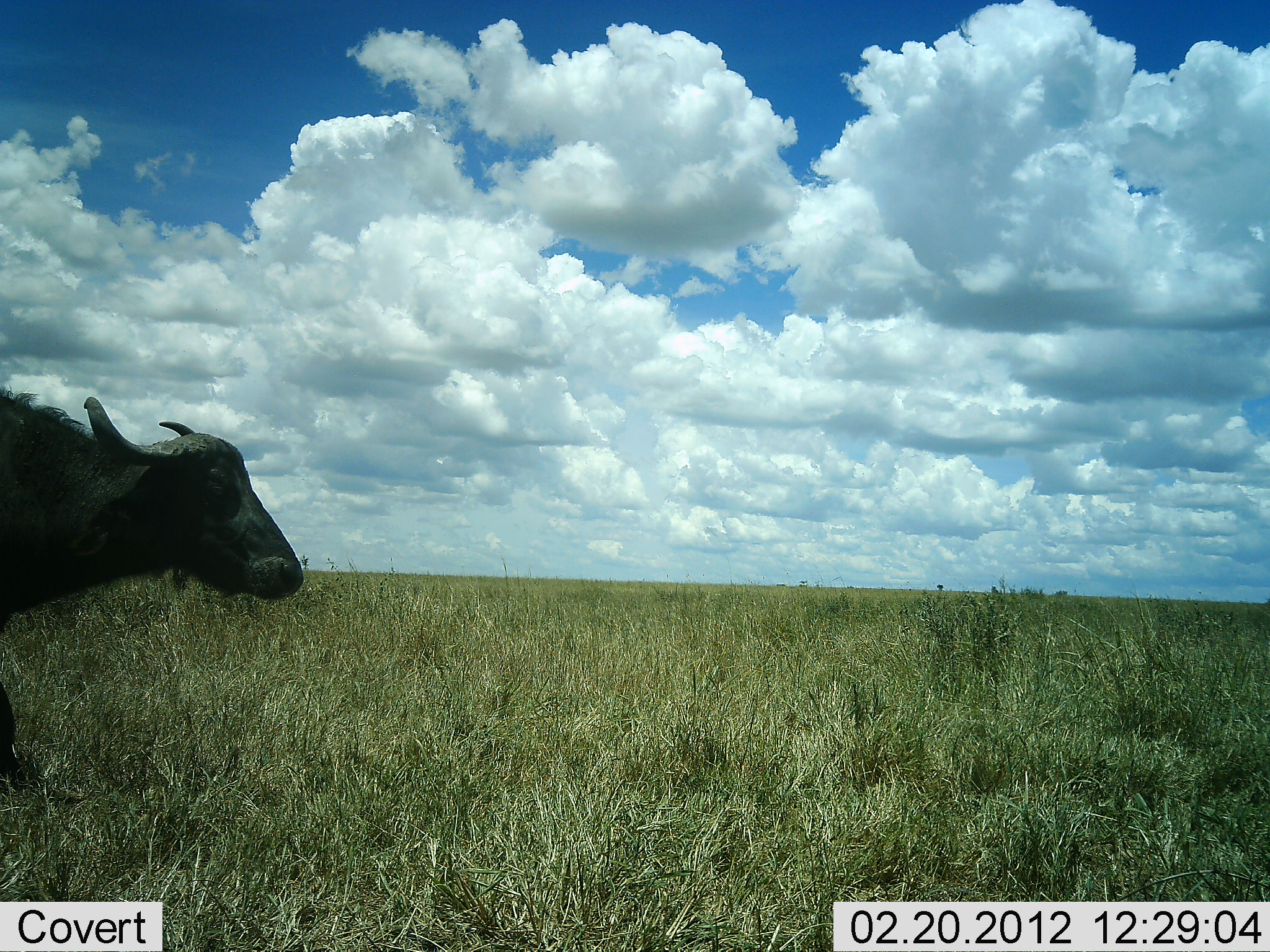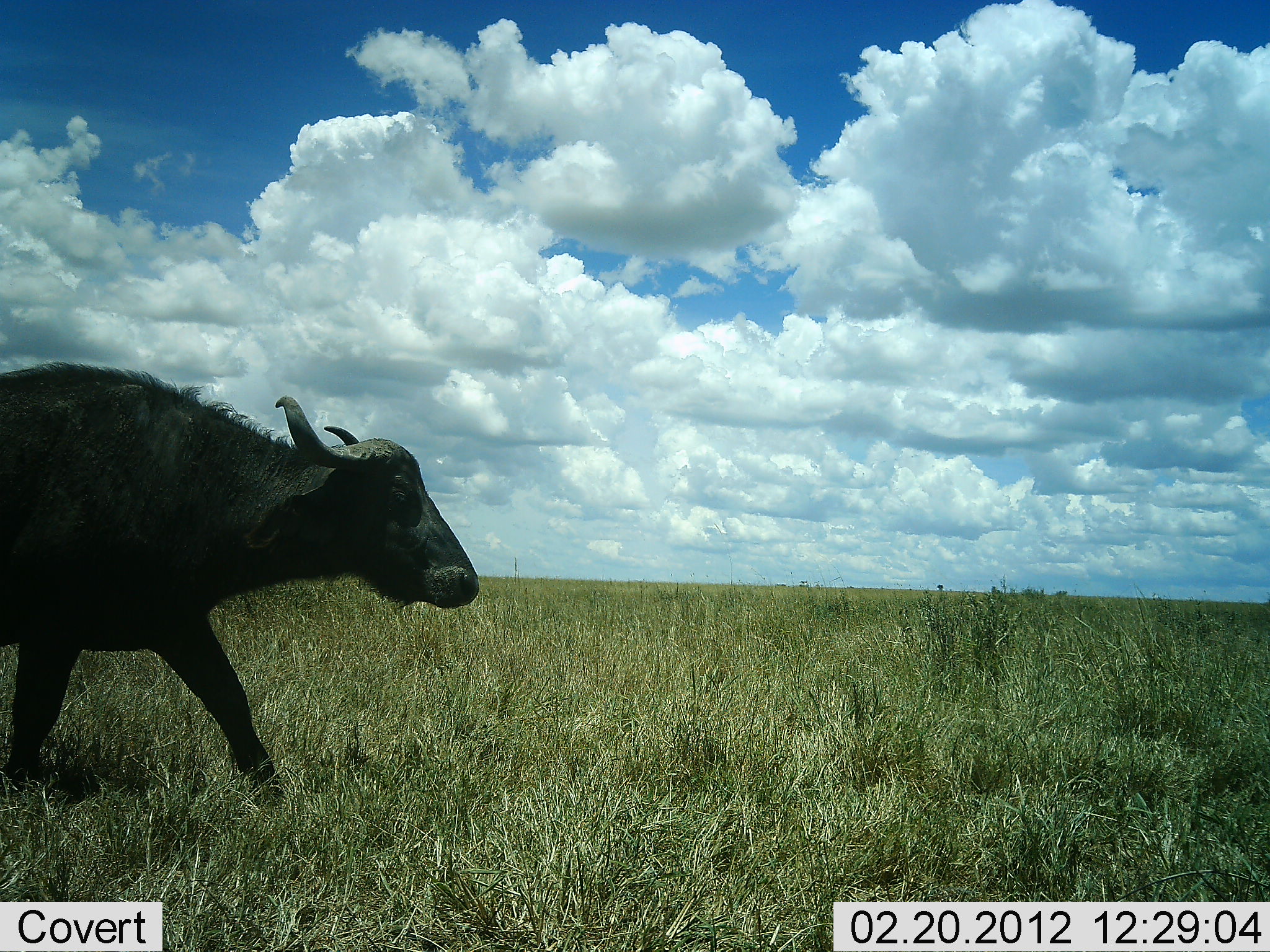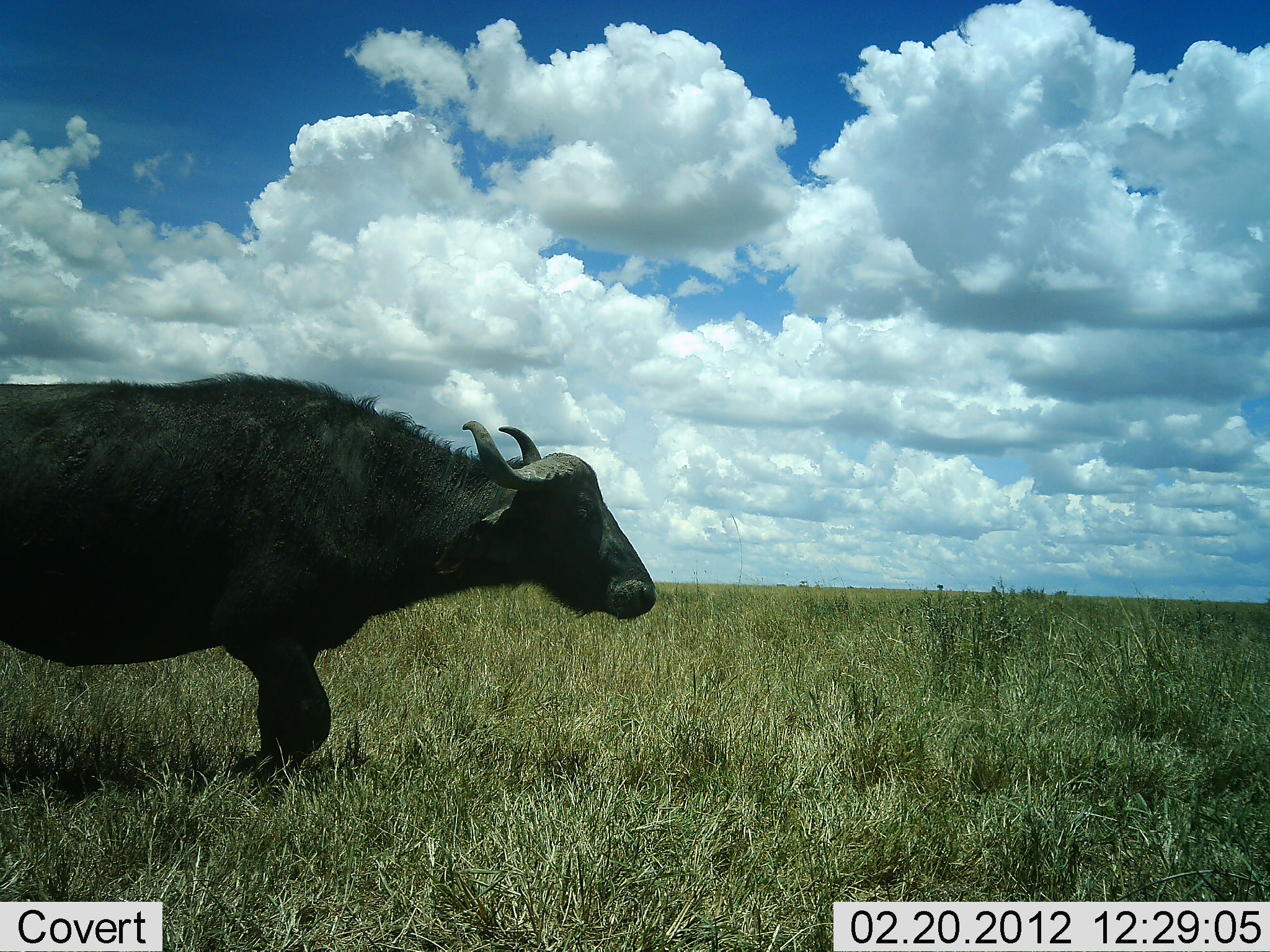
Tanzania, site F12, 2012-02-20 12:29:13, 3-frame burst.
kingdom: Animalia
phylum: Chordata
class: Mammalia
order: Artiodactyla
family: Bovidae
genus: Syncerus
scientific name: Syncerus caffer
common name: cape buffalo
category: buffalo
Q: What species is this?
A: Buffalo (cape buffalo) (Syncerus caffer).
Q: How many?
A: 1.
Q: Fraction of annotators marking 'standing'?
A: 10%.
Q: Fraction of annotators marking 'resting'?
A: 0%.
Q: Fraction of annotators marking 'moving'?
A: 90%.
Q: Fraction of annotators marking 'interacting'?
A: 0%.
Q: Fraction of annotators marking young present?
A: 0%.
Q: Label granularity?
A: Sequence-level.